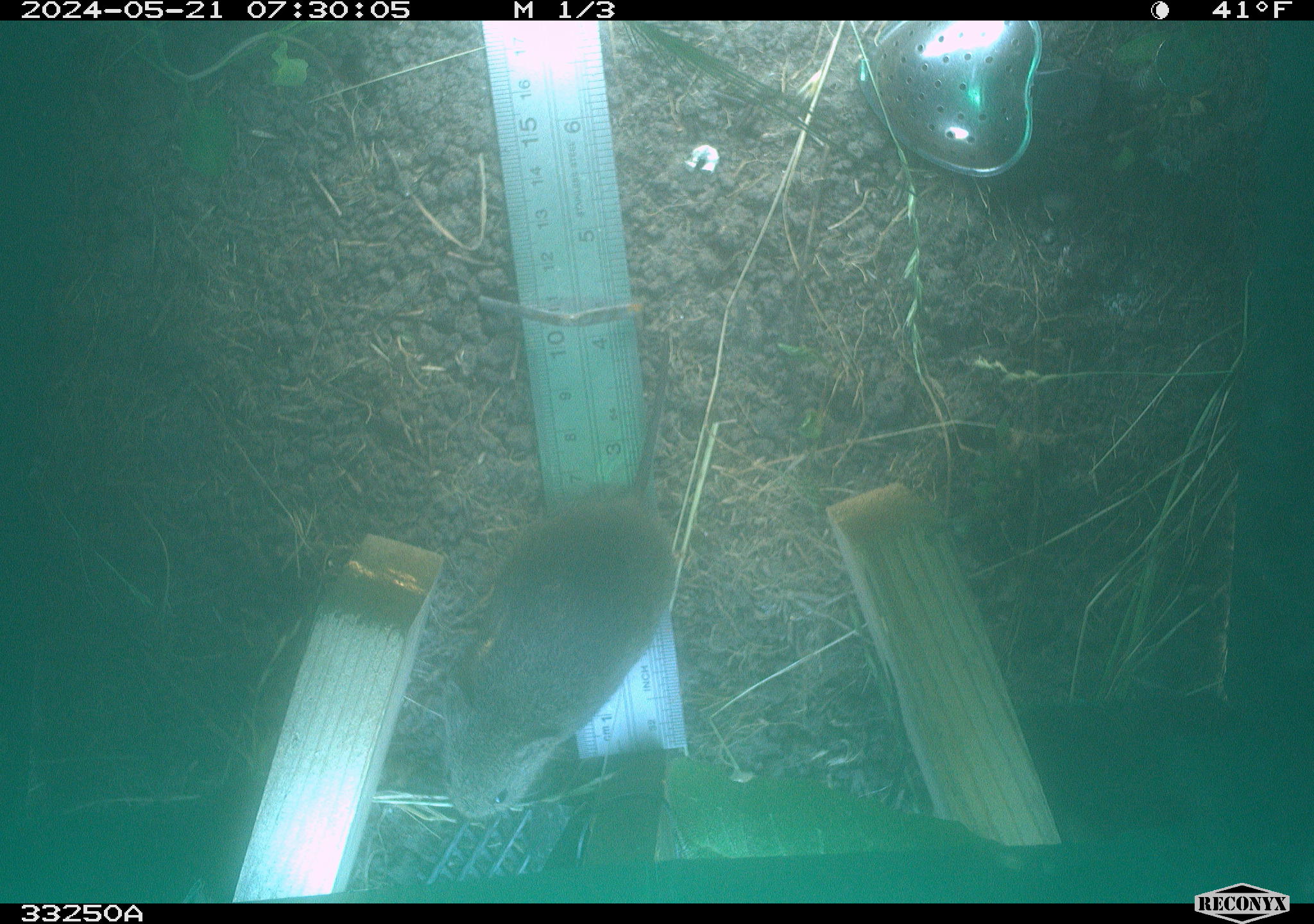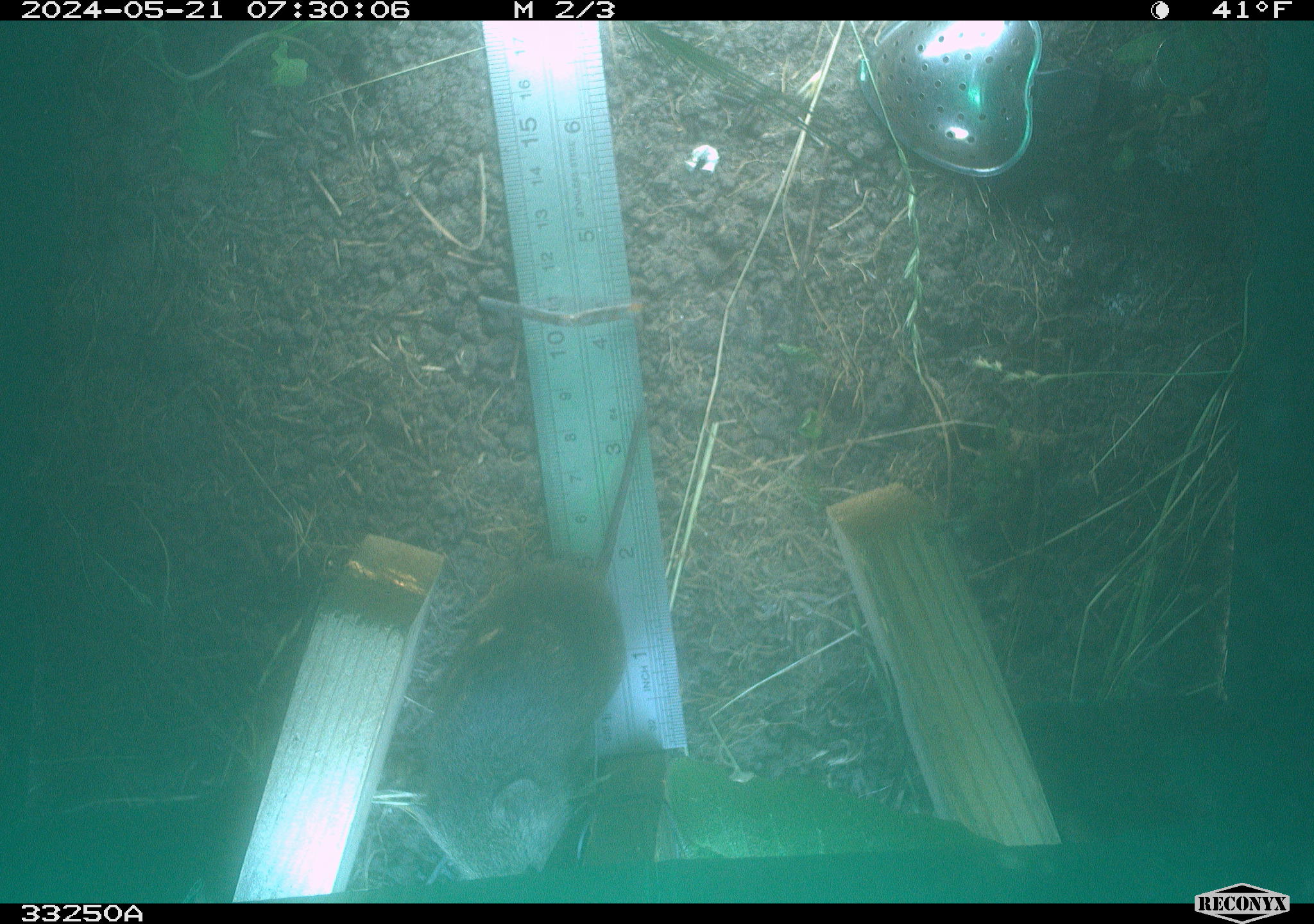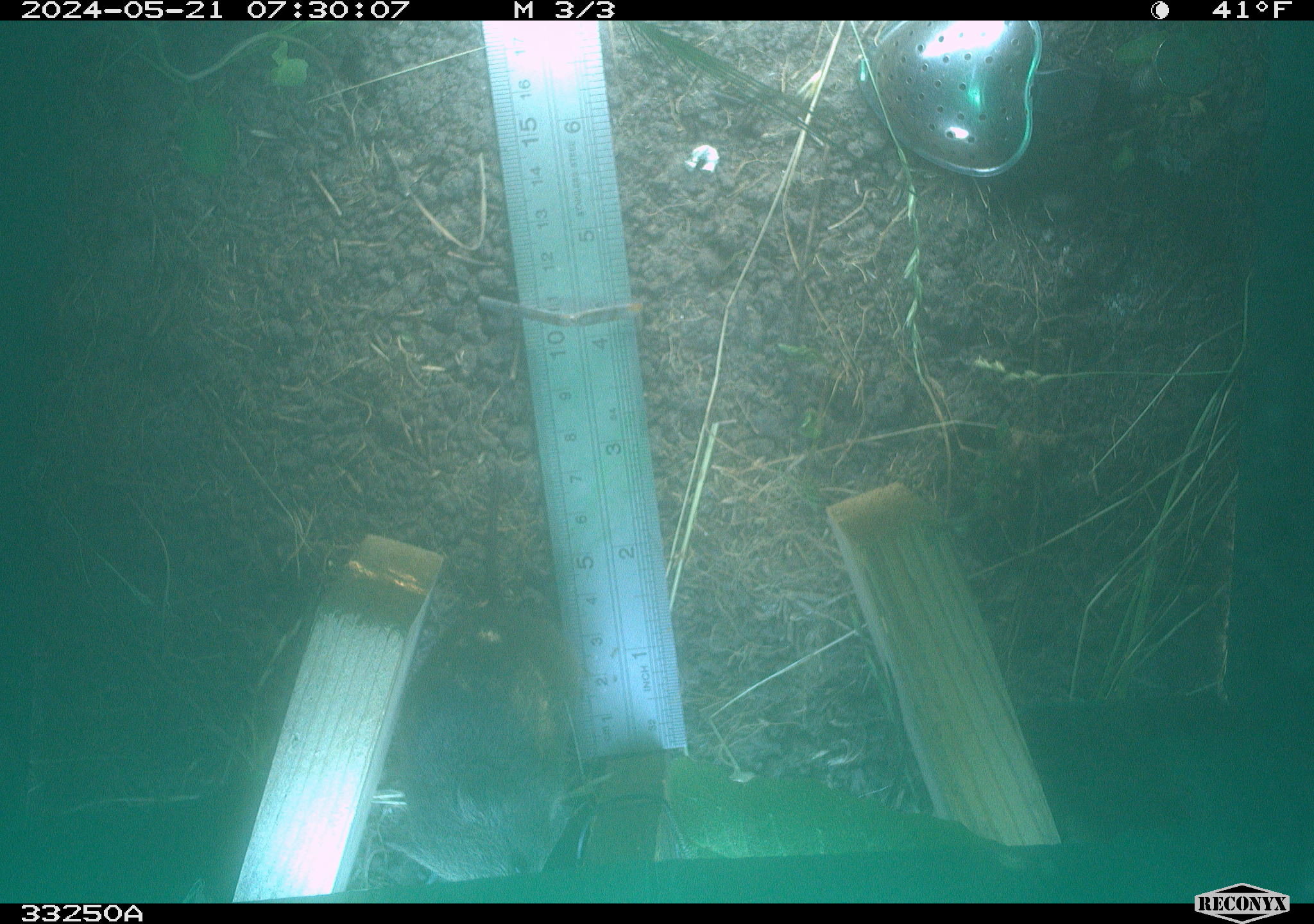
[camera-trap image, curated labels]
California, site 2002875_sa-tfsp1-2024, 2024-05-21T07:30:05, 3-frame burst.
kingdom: Animalia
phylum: Chordata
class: Mammalia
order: Rodentia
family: Cricetidae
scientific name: Arvicolinae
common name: voles, lemmings, and muskrats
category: arvicolinae subfamily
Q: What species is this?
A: Arvicolinae subfamily (voles, lemmings, and muskrats) (Arvicolinae).